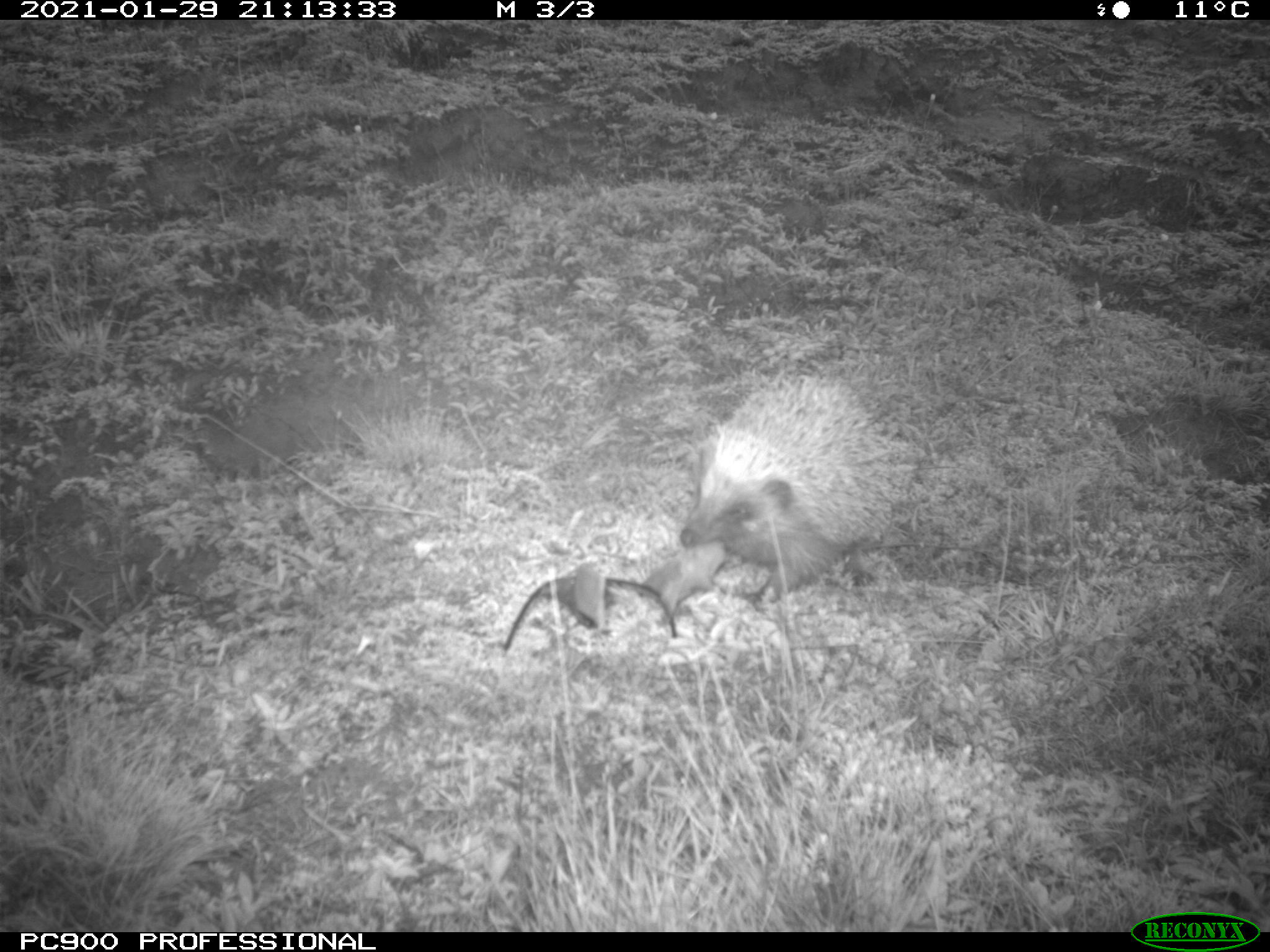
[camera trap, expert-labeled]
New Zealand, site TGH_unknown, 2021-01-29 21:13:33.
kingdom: Animalia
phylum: Chordata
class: Mammalia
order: Eulipotyphla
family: Erinaceidae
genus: Erinaceus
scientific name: Erinaceus europaeus europaeus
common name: european hedgehog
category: hedgehog